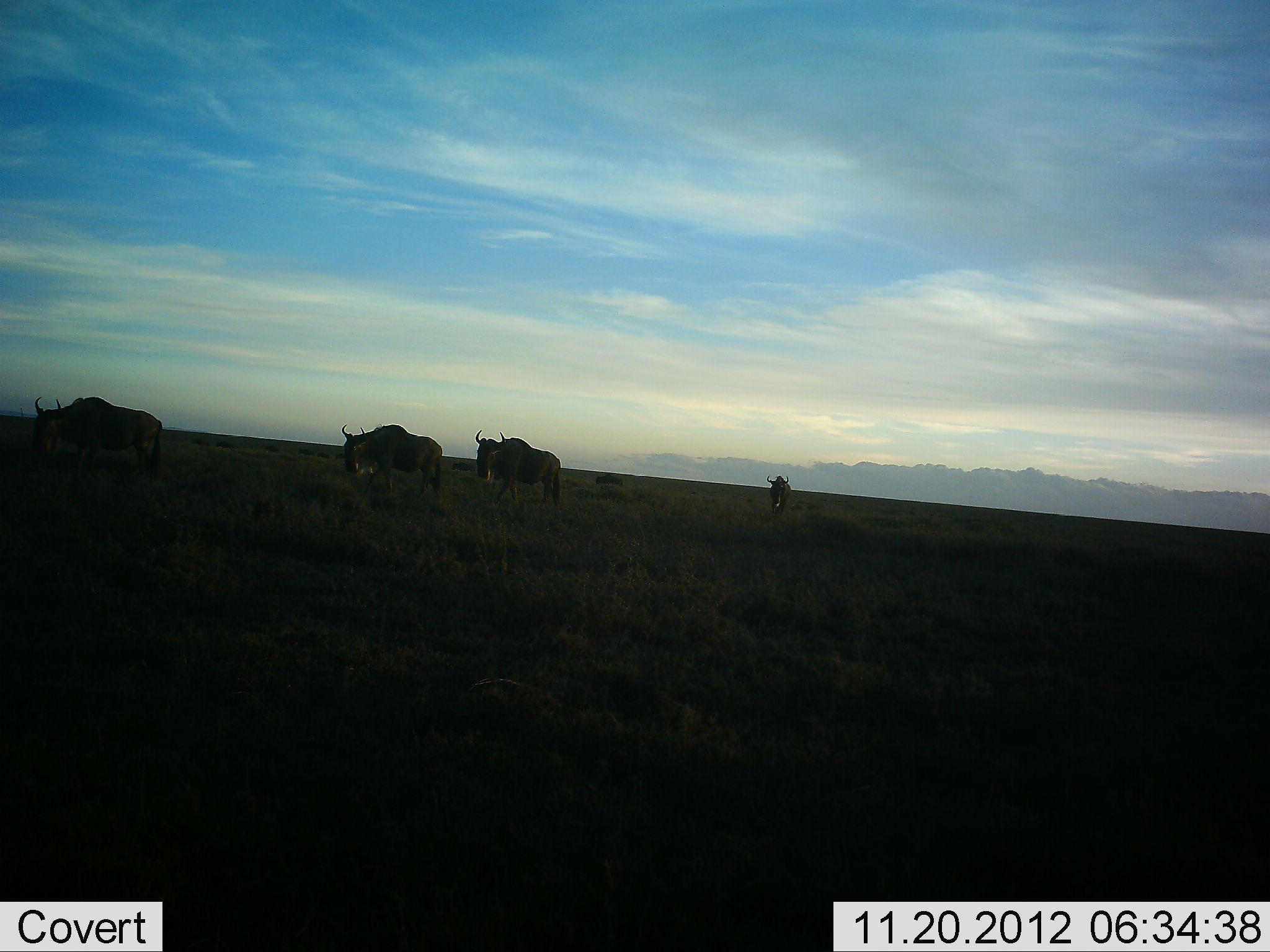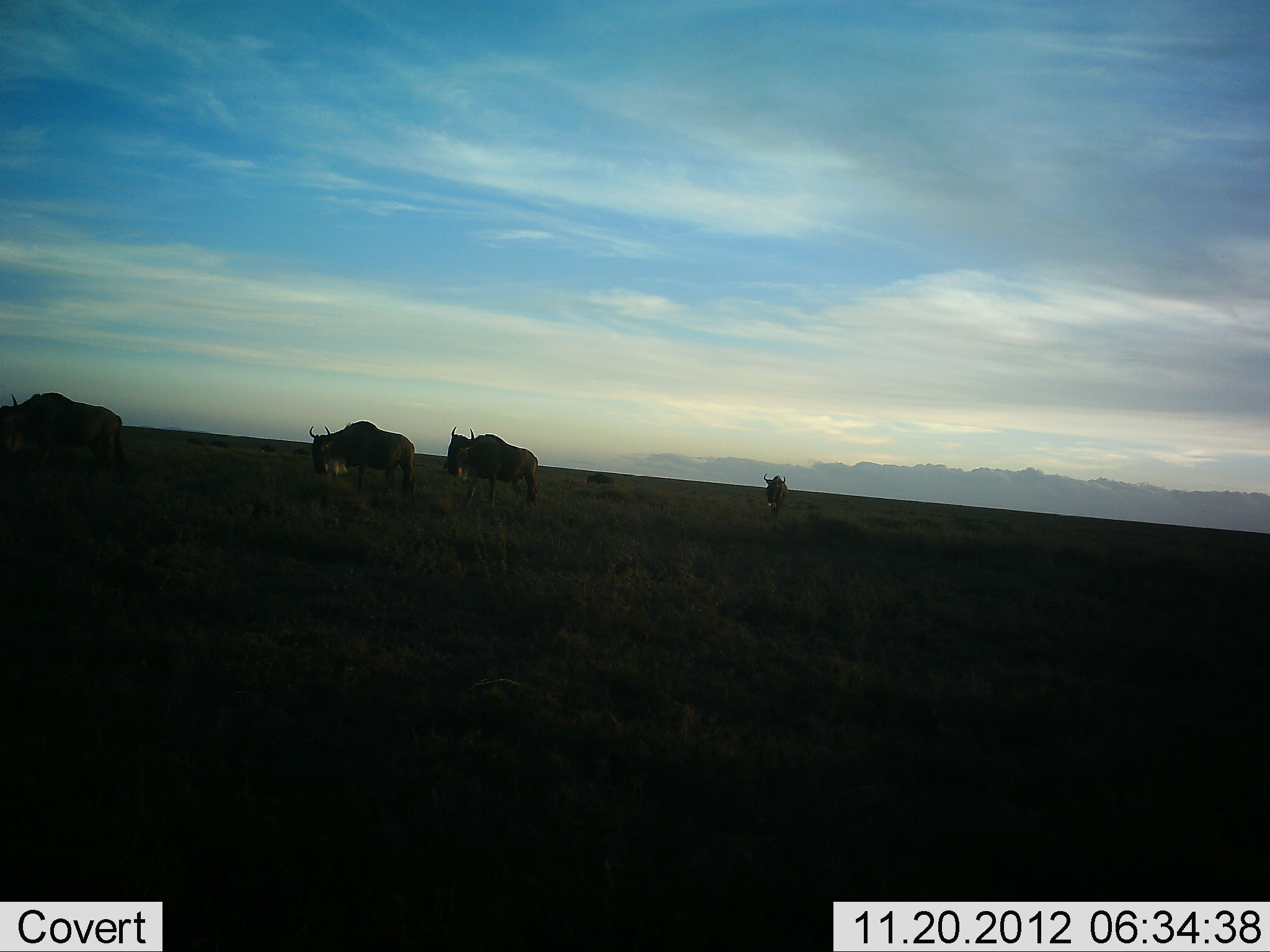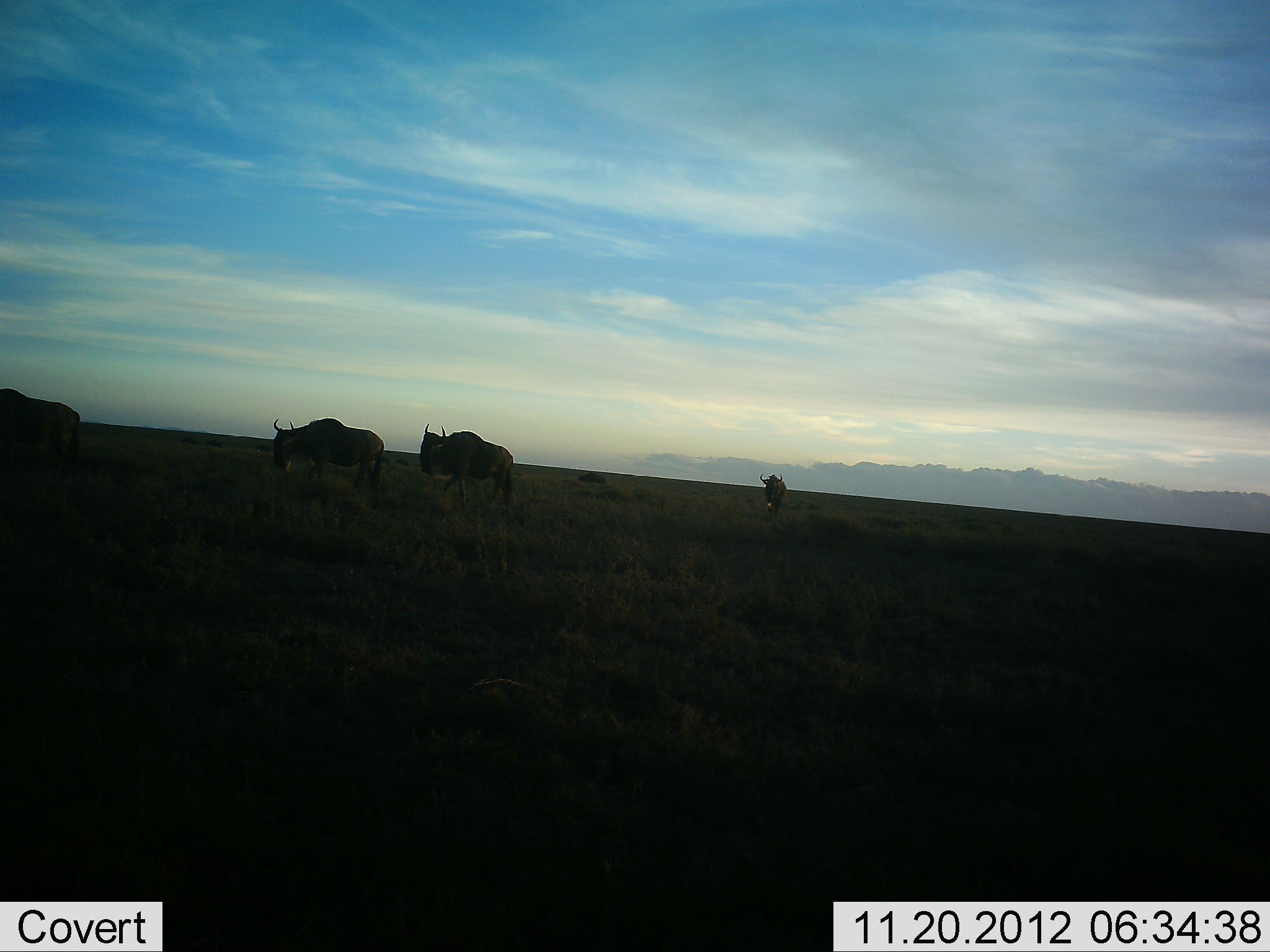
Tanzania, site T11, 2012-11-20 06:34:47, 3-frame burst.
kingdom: Animalia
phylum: Chordata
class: Mammalia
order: Artiodactyla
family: Bovidae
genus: Connochaetes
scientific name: Connochaetes taurinus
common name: blue wildebeest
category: wildebeest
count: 4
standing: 0%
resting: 0%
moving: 100%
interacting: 0%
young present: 10%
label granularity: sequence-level